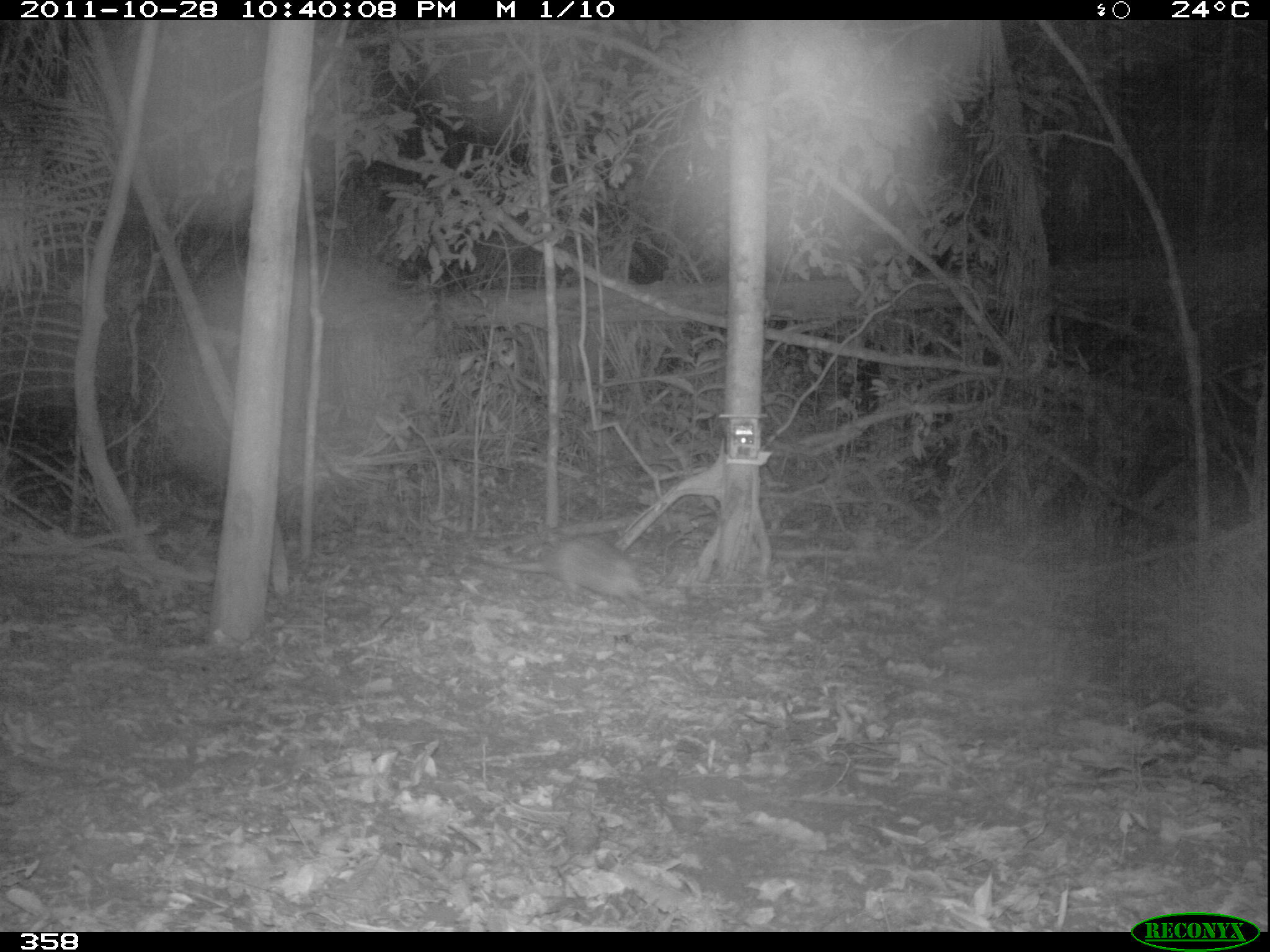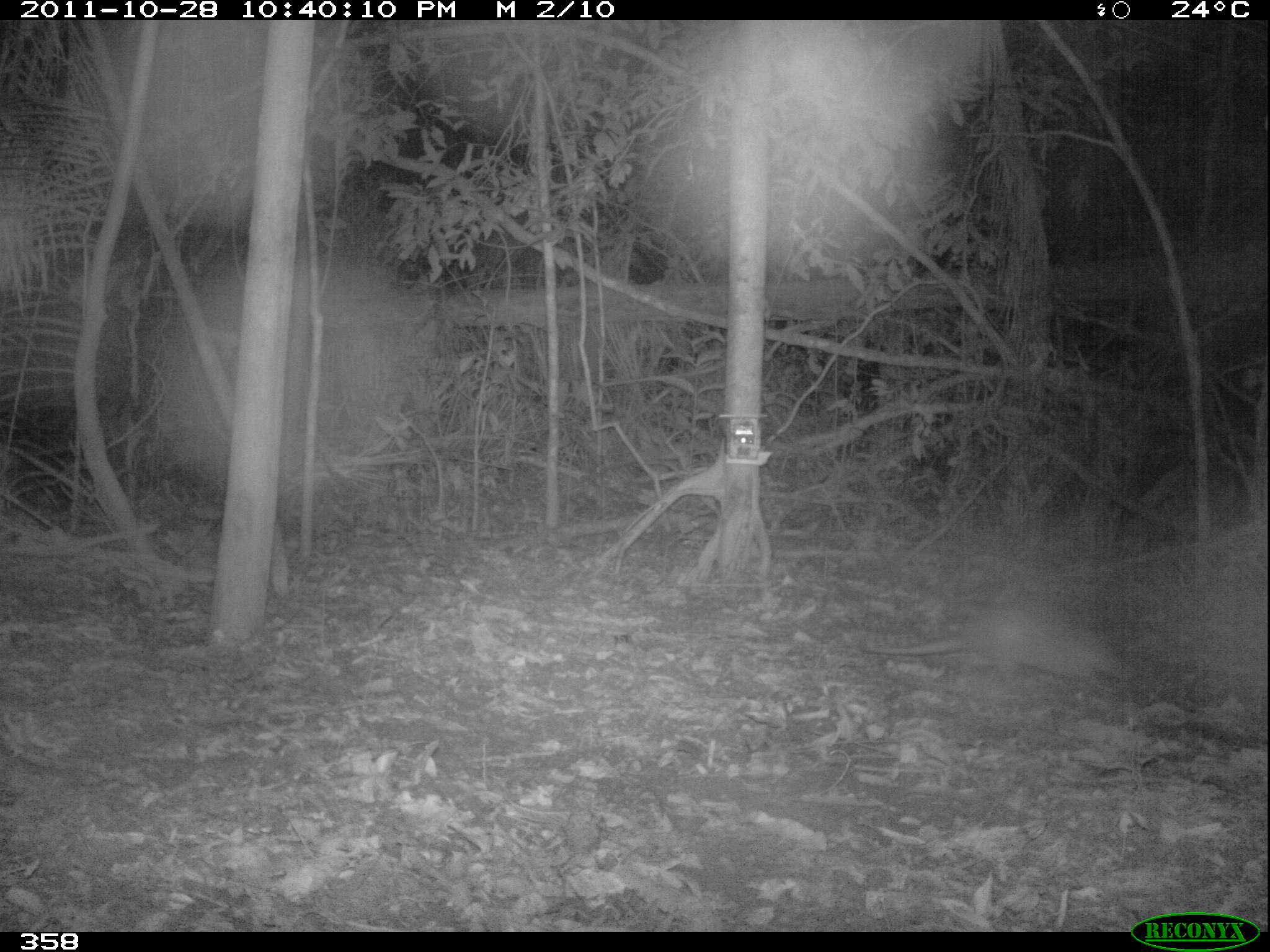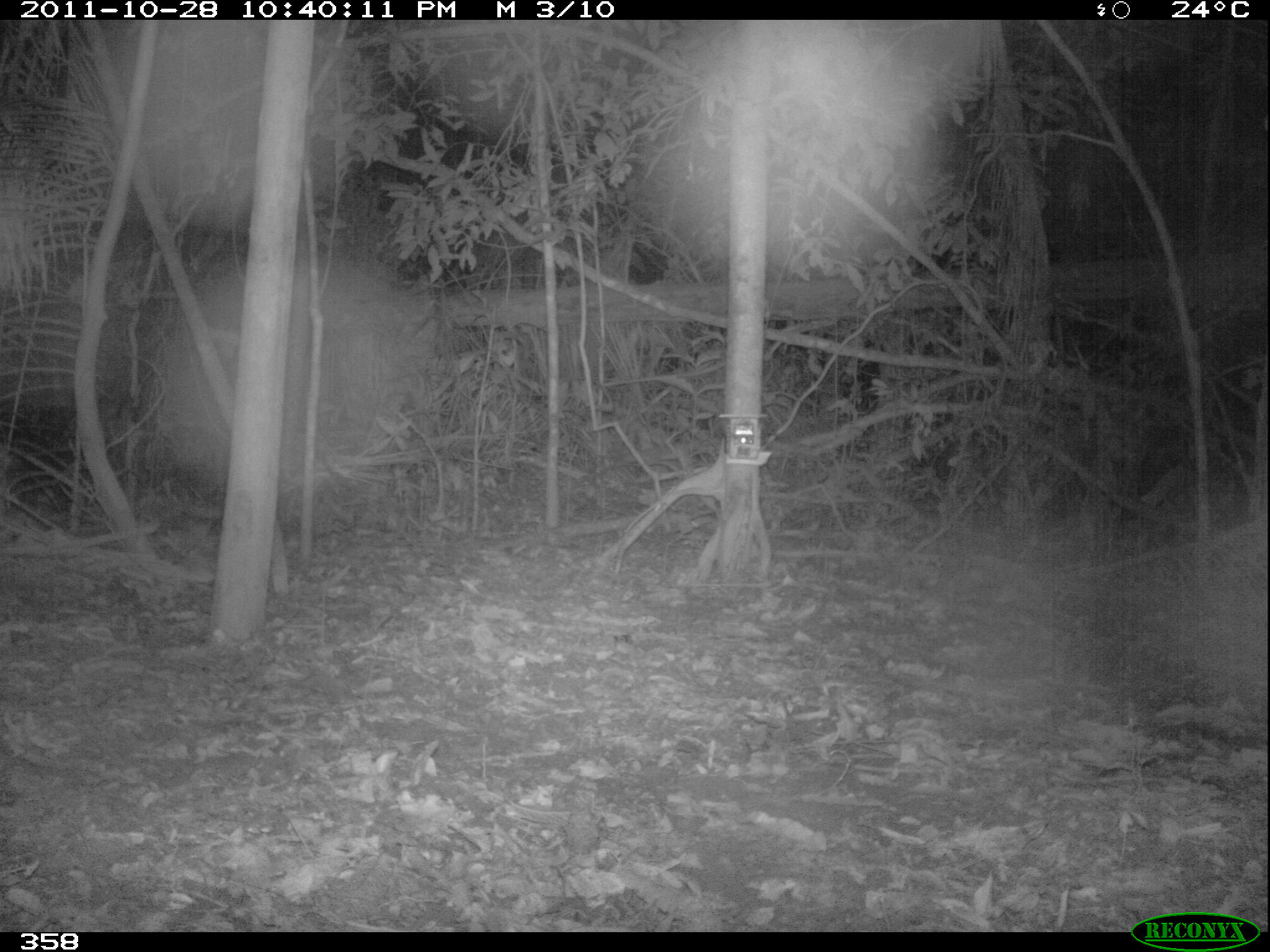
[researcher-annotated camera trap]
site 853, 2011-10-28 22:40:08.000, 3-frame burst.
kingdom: Animalia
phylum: Chordata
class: Mammalia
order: Cingulata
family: Dasypodidae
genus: Dasypus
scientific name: Dasypus novemcinctus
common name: nine-banded armadillo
Dasypus novemcinctus (nine-banded armadillo).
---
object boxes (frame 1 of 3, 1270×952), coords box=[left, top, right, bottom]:
dasypus novemcinctus: box=[463, 536, 649, 617]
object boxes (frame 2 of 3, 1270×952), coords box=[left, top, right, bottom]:
dasypus novemcinctus: box=[841, 595, 1122, 683]